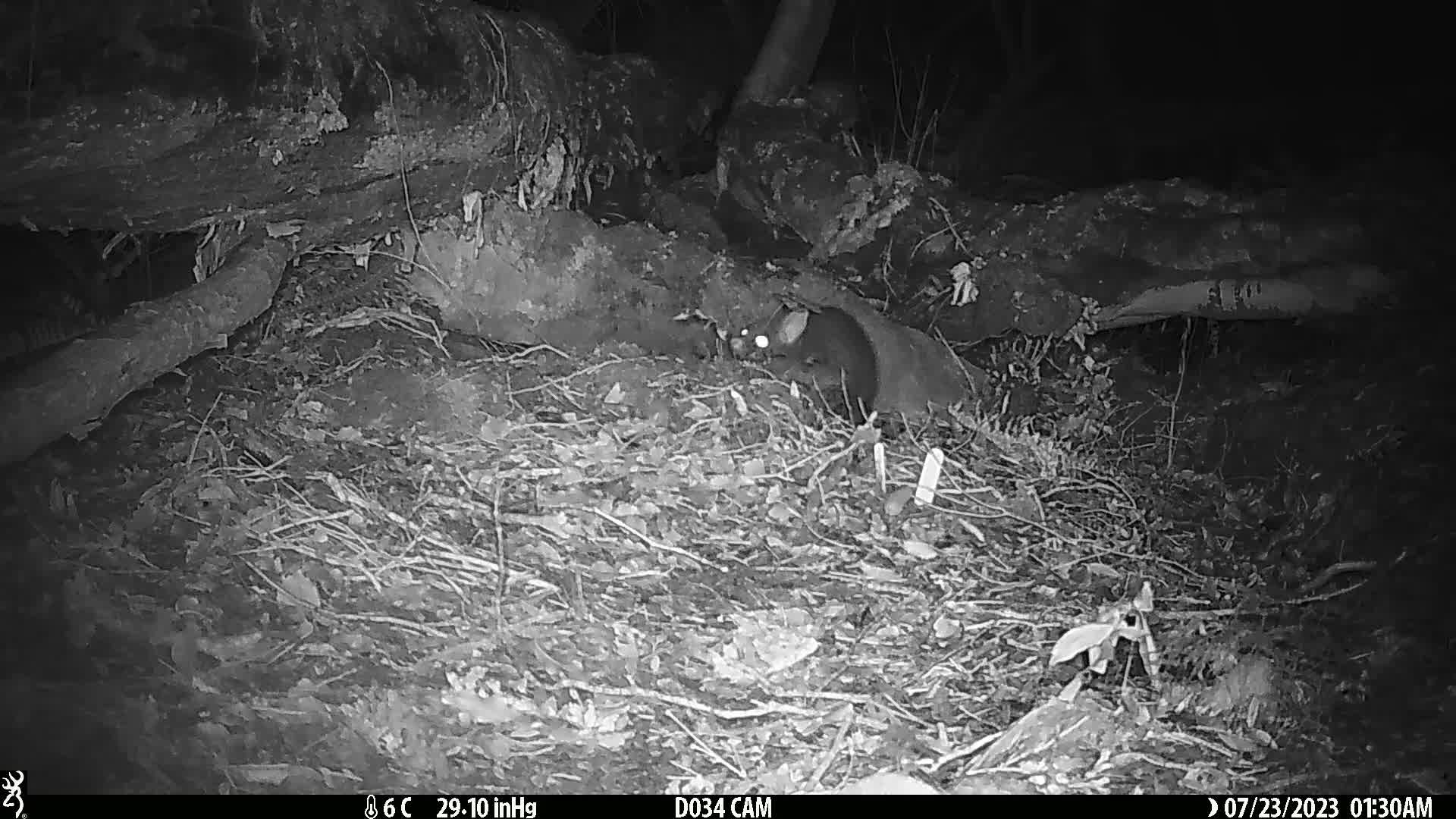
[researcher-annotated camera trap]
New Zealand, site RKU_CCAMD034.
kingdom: Animalia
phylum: Chordata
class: Mammalia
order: Diprotodontia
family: Phalangeridae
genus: Trichosurus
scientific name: Trichosurus vulpecula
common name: common brushtail possum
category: possum